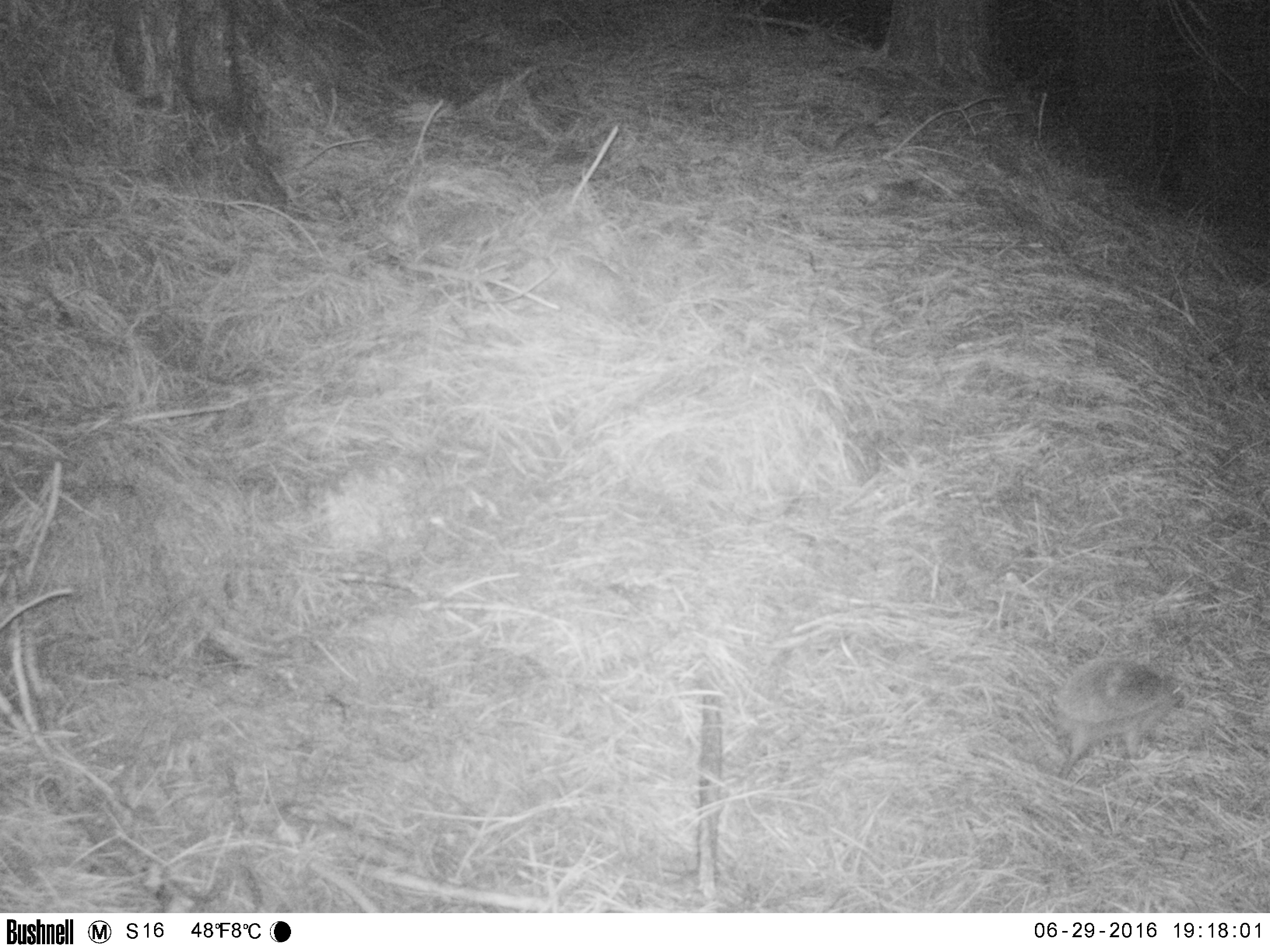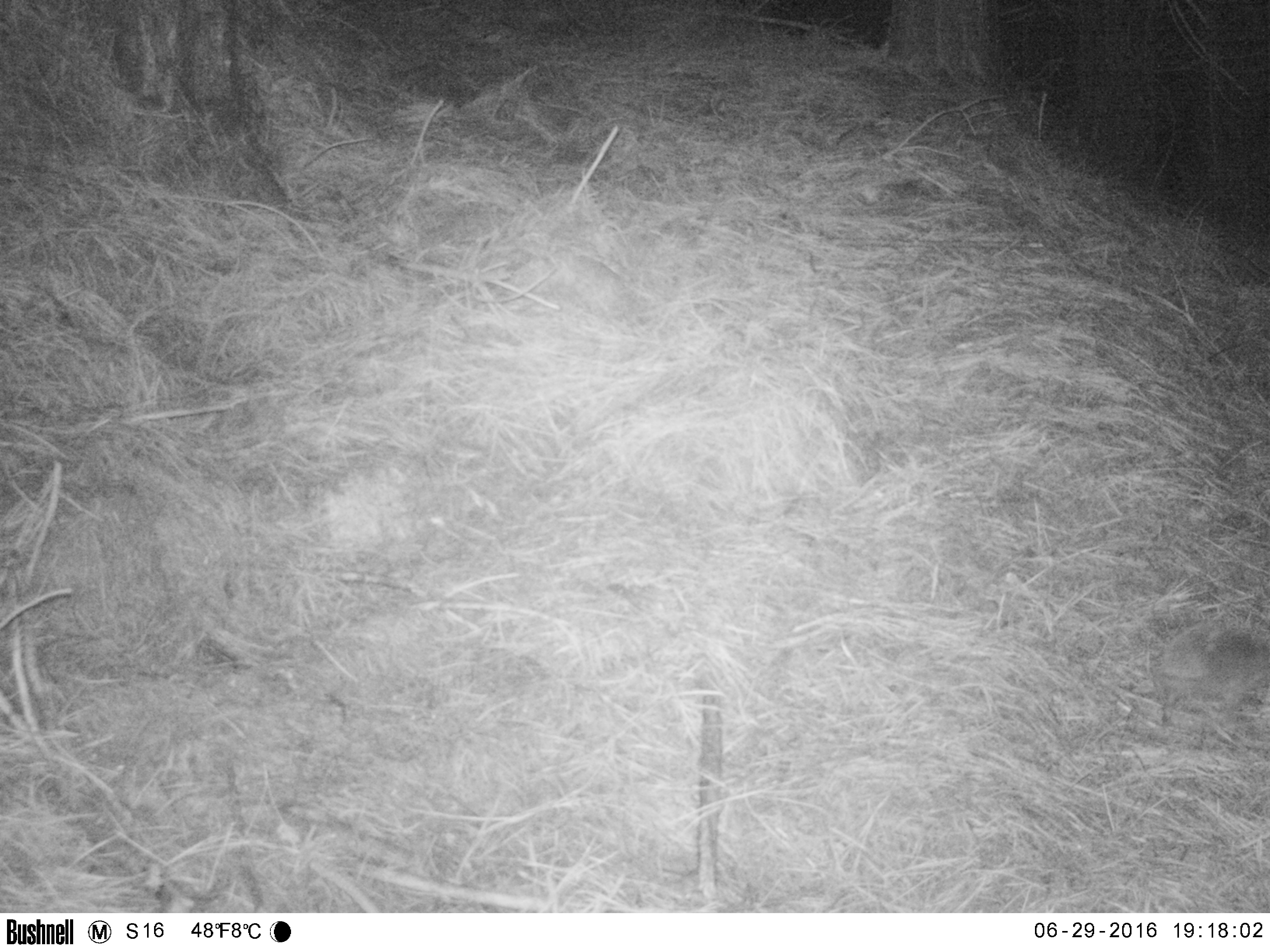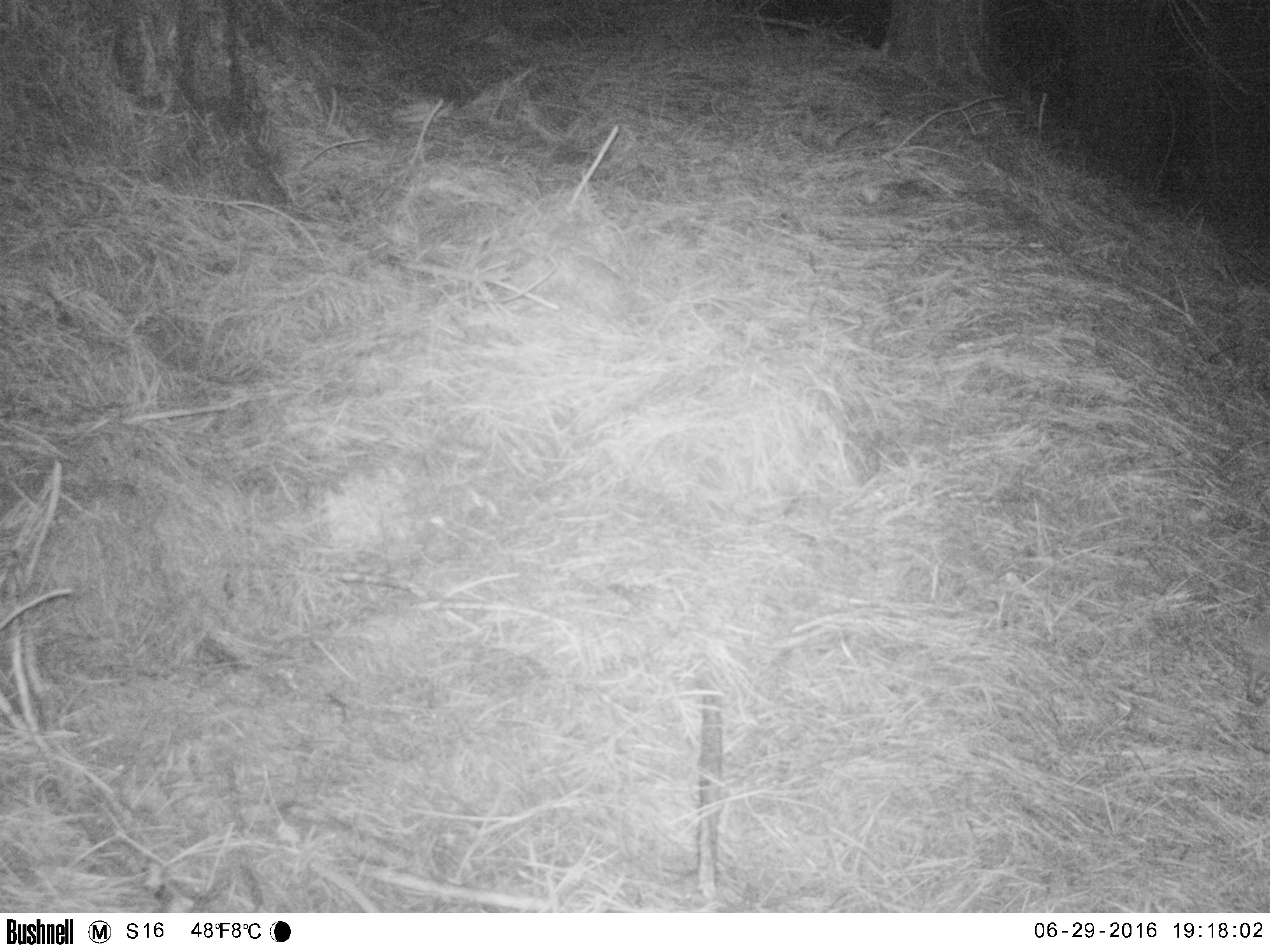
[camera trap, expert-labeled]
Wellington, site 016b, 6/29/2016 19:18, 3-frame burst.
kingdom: Animalia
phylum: Chordata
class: Mammalia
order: Eulipotyphla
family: Erinaceidae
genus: Erinaceus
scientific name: Erinaceus europaeus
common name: hedgehog